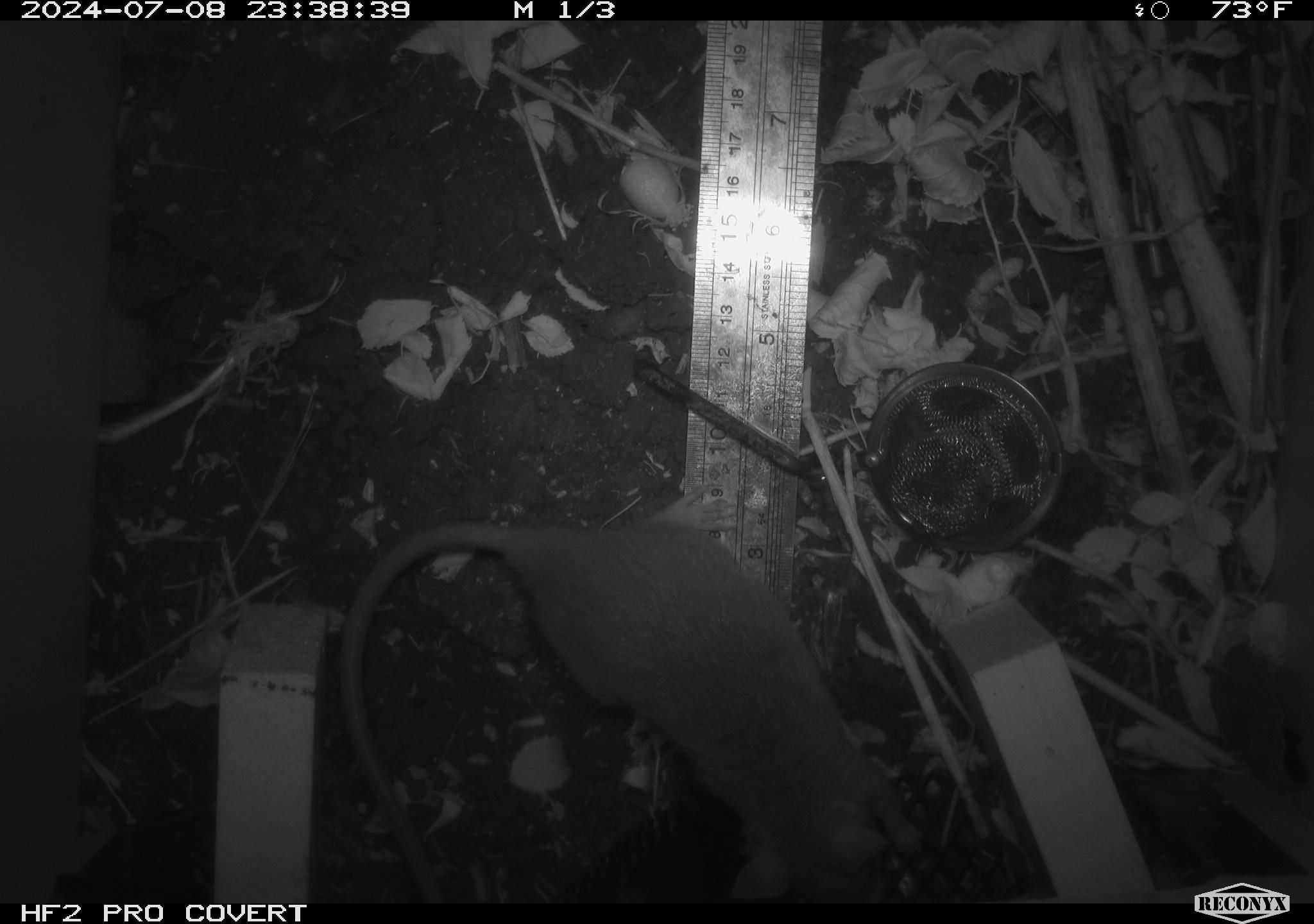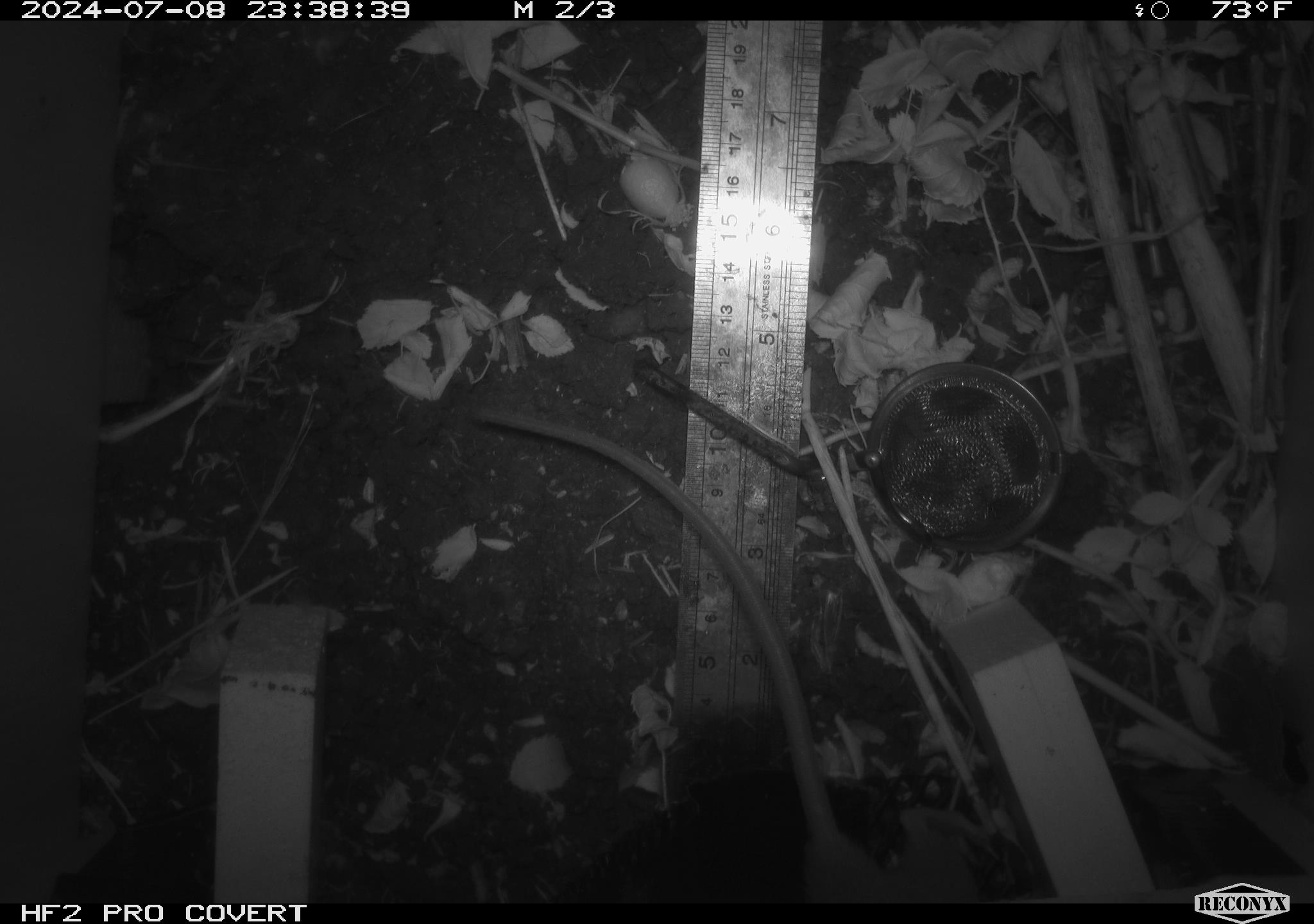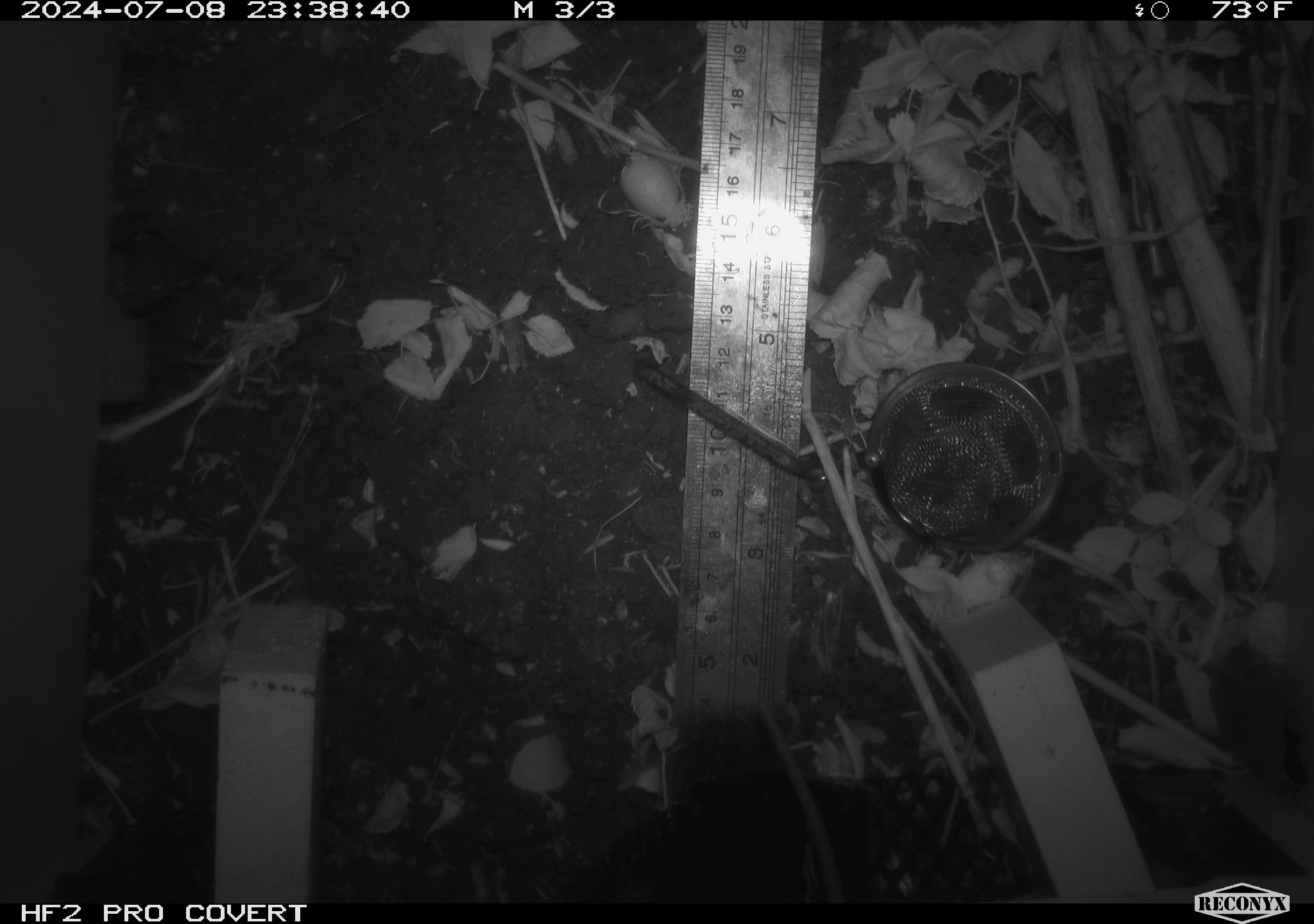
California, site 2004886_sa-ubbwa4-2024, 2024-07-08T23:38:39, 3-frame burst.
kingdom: Animalia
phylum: Chordata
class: Mammalia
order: Rodentia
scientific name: Rodentia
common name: woodrat or rat or mouse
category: woodrat or rat or mouse species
Woodrat or rat or mouse species (woodrat or rat or mouse) (Rodentia).